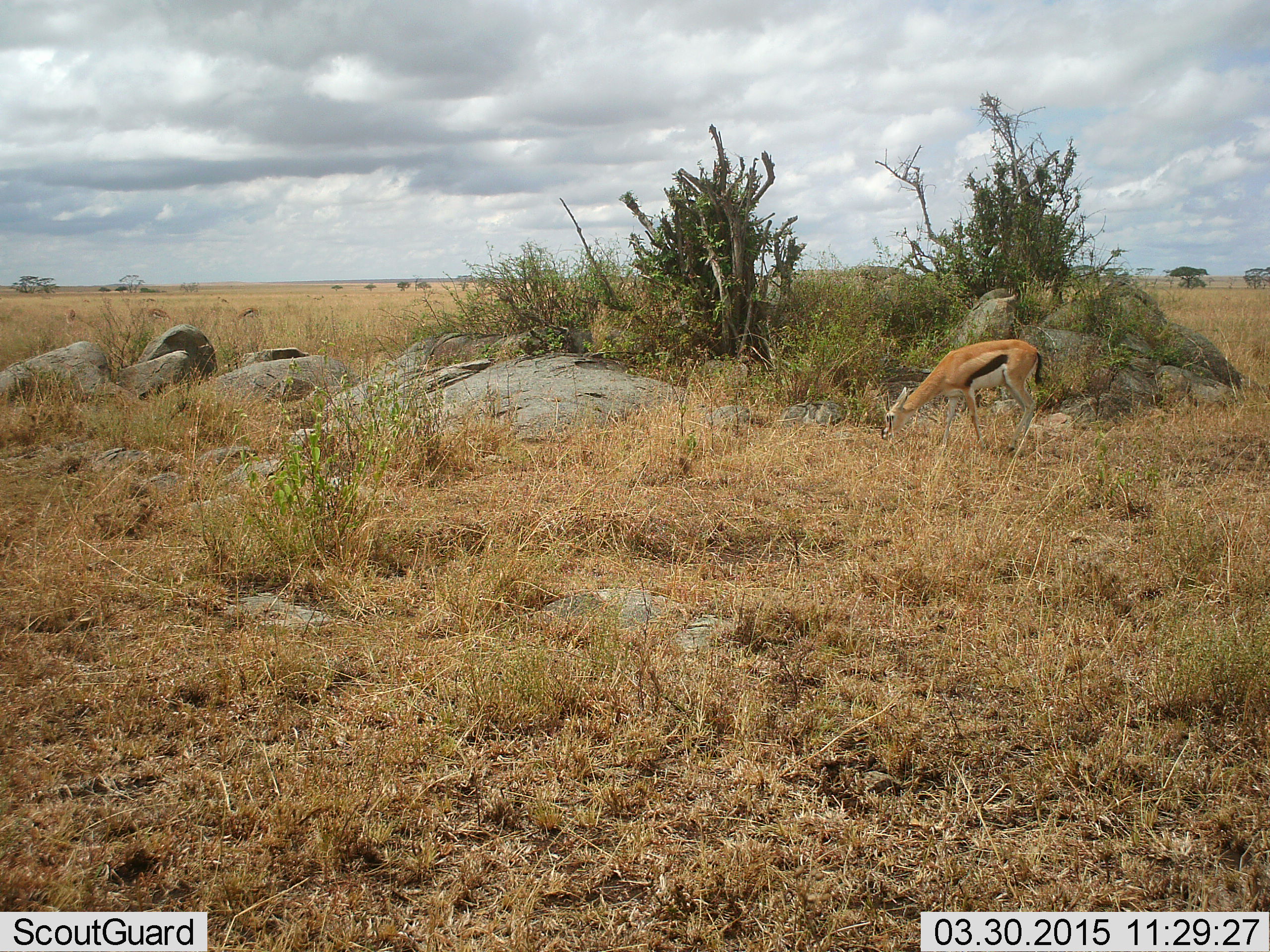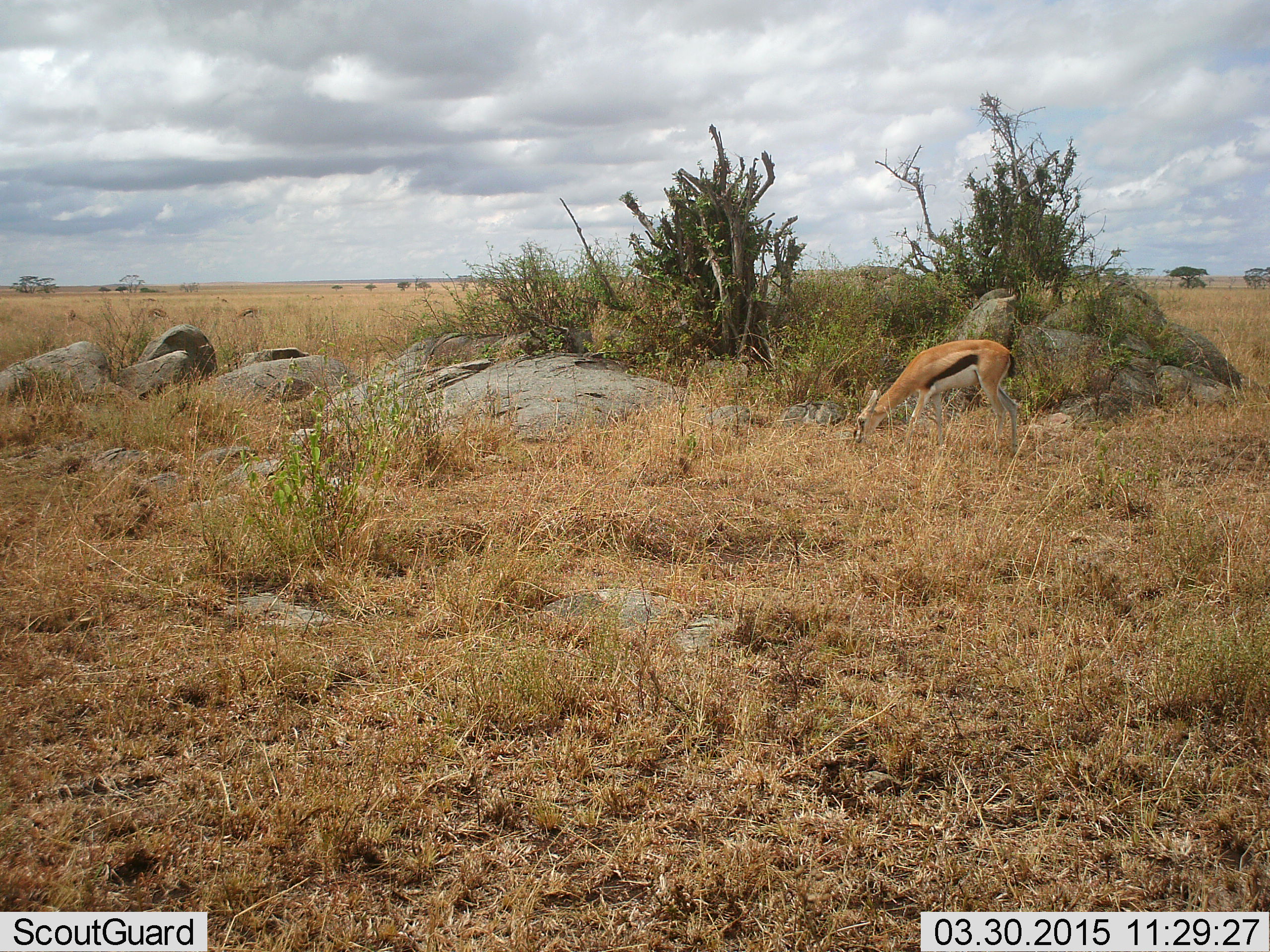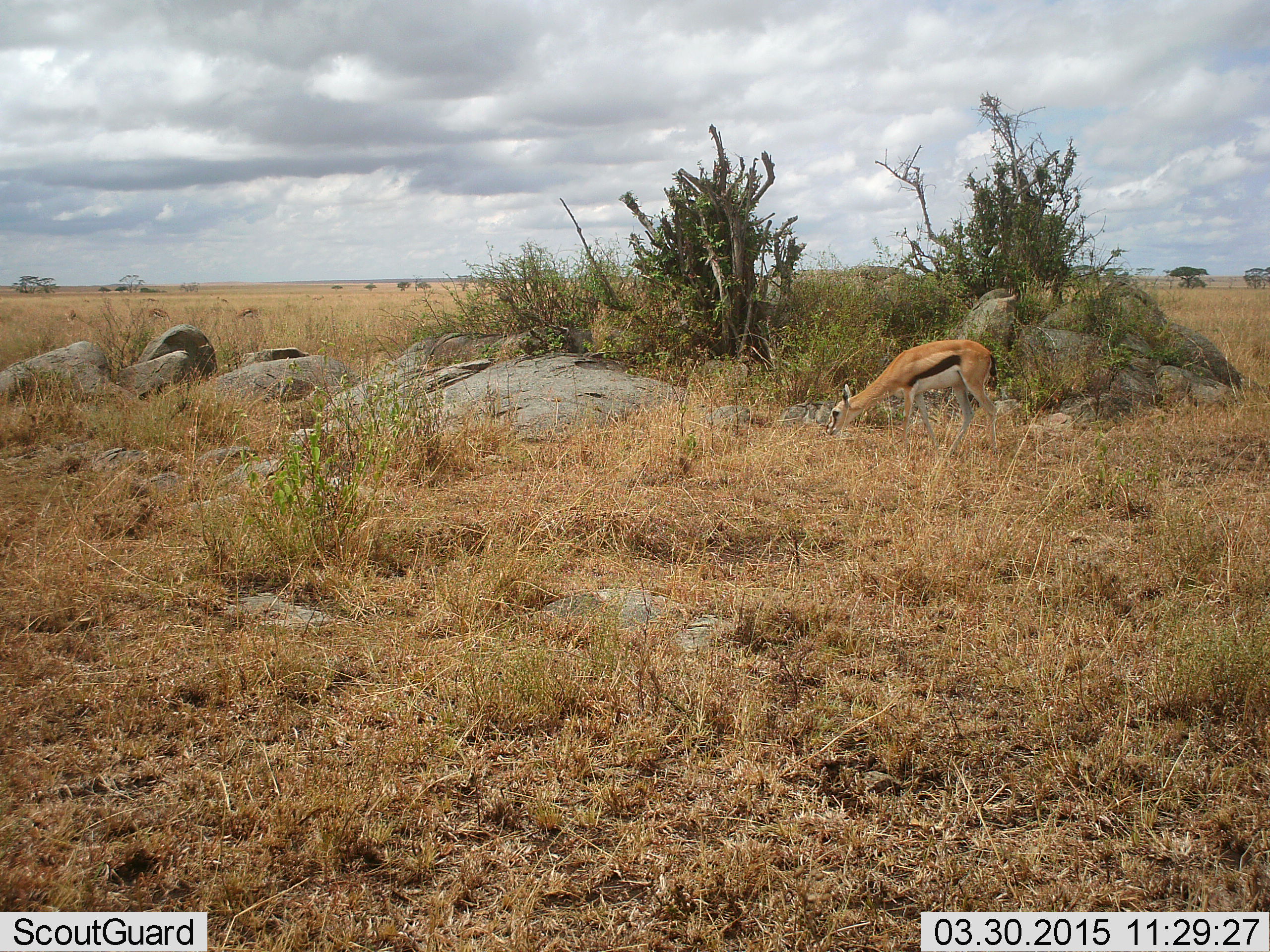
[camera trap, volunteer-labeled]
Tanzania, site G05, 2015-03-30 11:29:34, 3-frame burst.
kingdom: Animalia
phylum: Chordata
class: Mammalia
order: Artiodactyla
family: Bovidae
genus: Eudorcas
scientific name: Eudorcas thomsonii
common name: thomson's gazelle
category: gazellethomsons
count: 1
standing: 10%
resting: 0%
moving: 20%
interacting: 0%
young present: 0%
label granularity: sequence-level